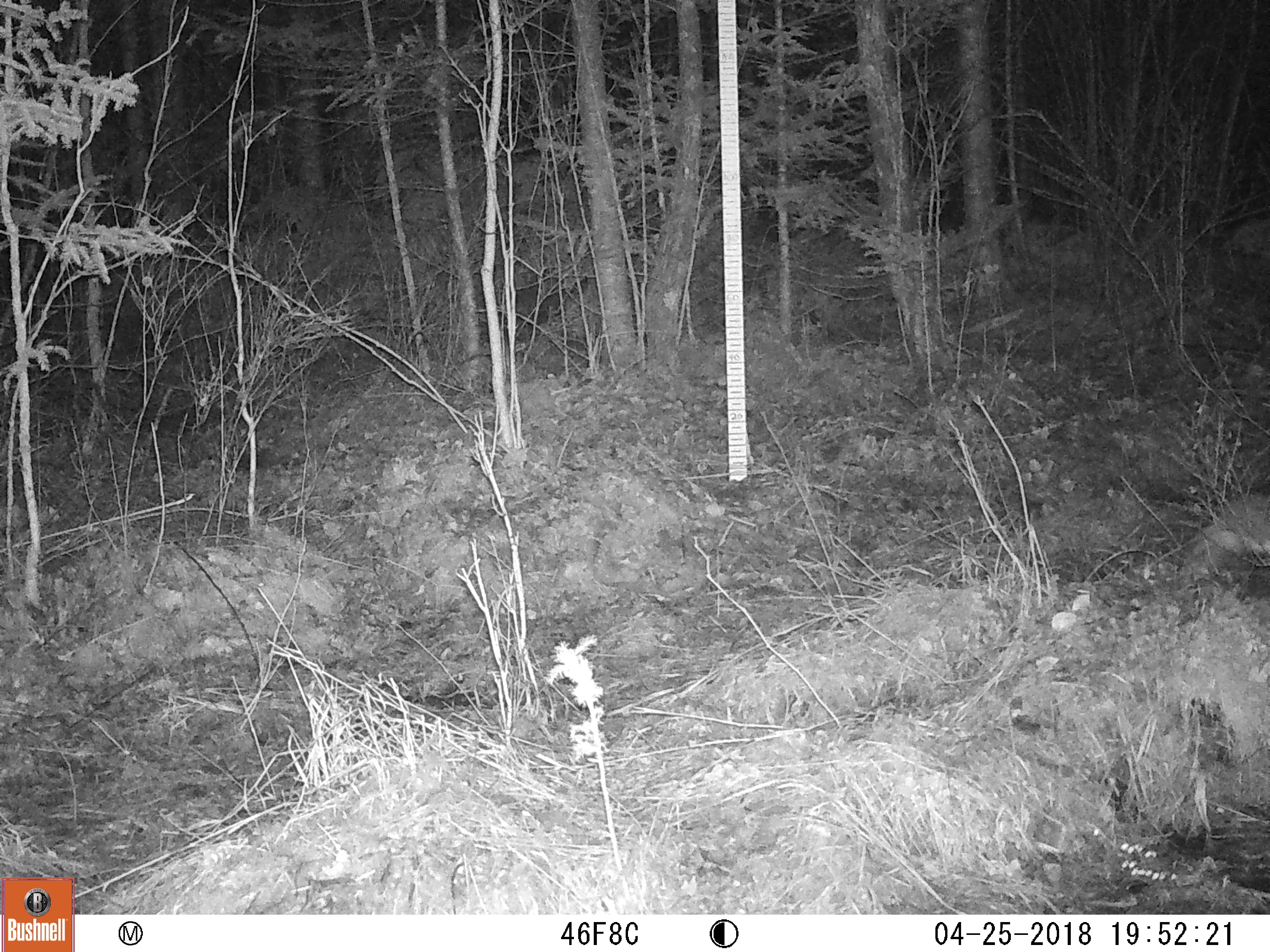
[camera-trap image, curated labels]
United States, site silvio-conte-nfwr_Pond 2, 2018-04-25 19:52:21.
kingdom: Animalia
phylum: Chordata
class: Mammalia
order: Lagomorpha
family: Leporidae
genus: Lepus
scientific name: Lepus americanus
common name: snowshoe hare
Snowshoe hare (Lepus americanus).